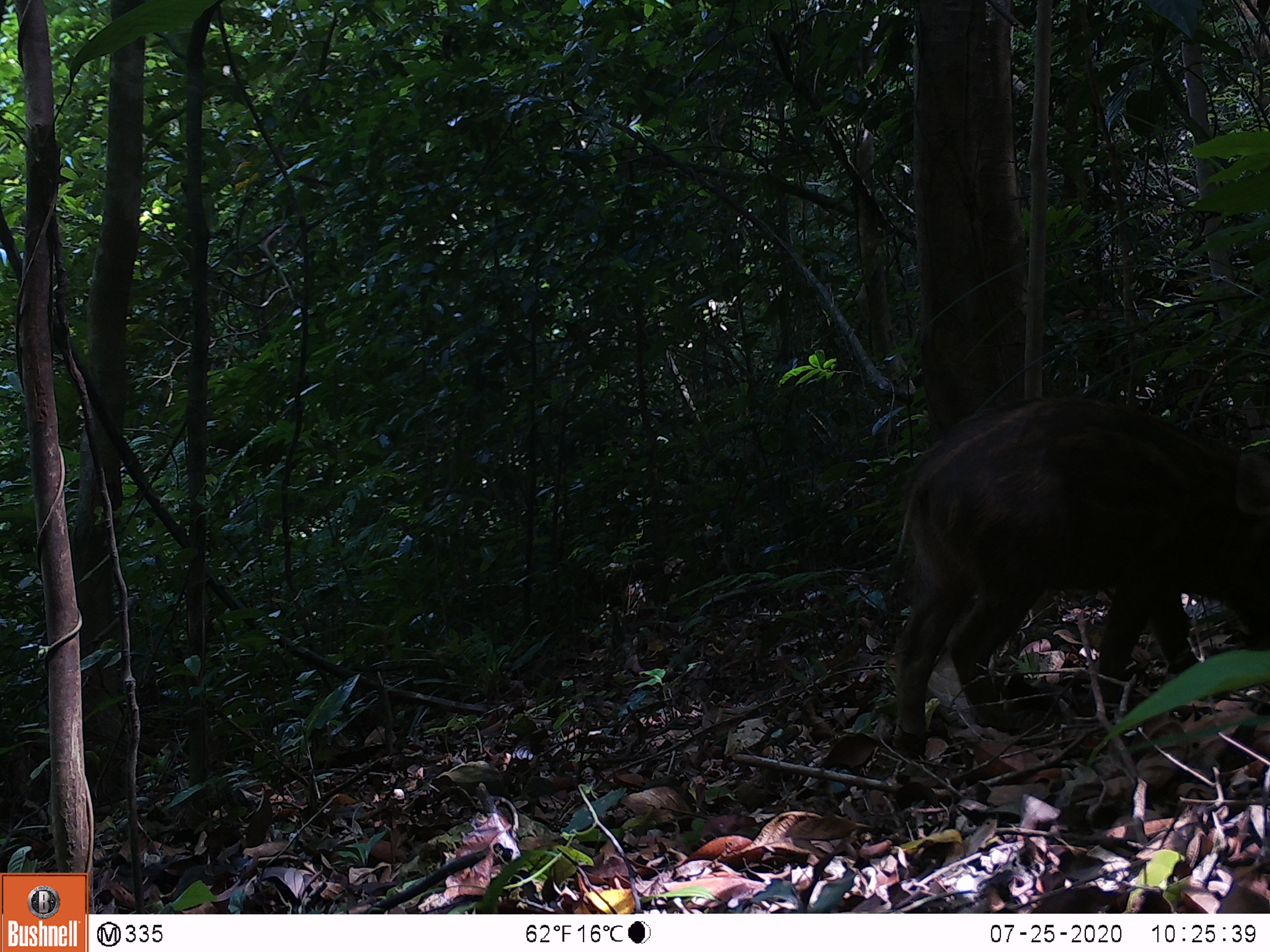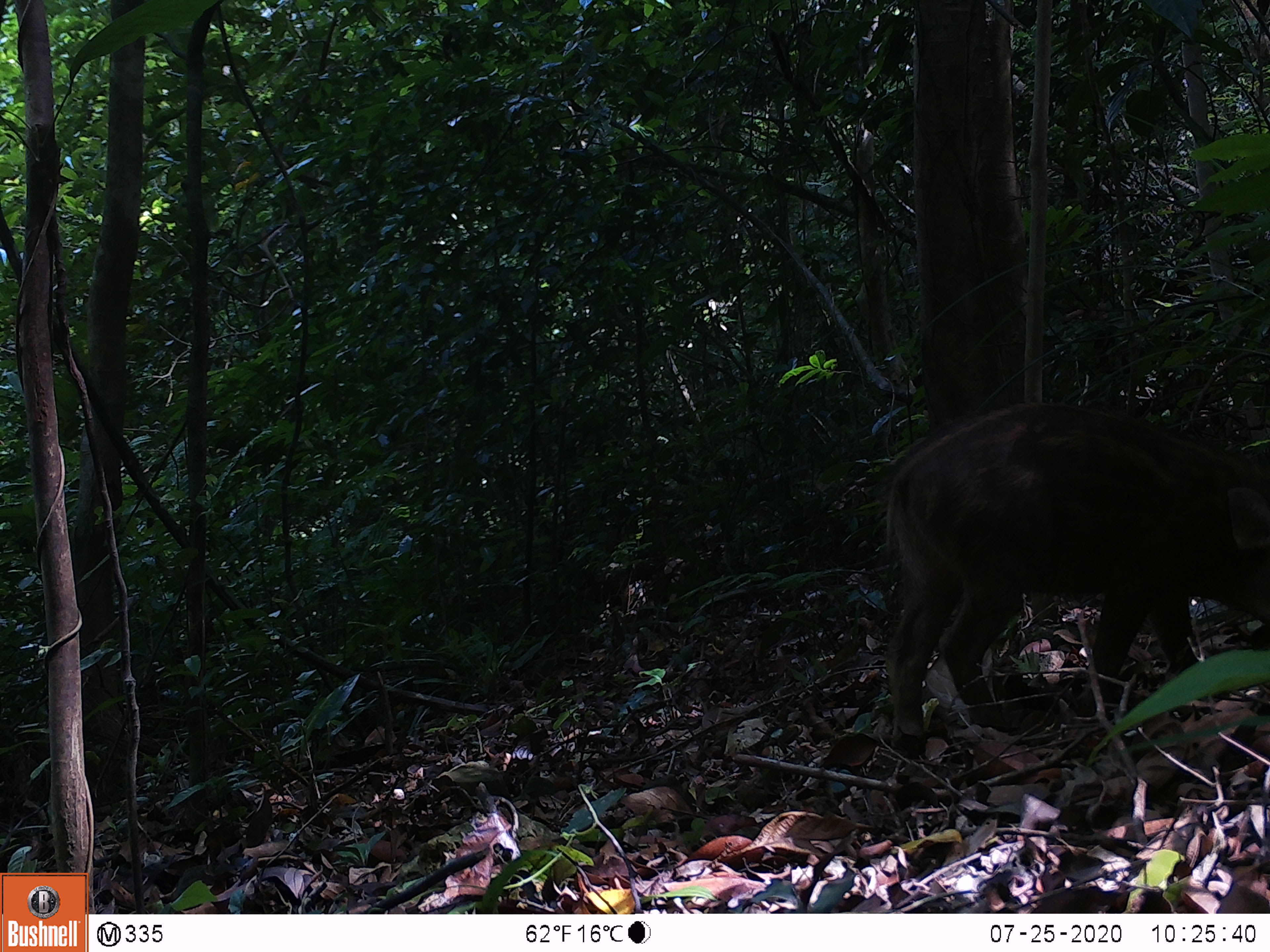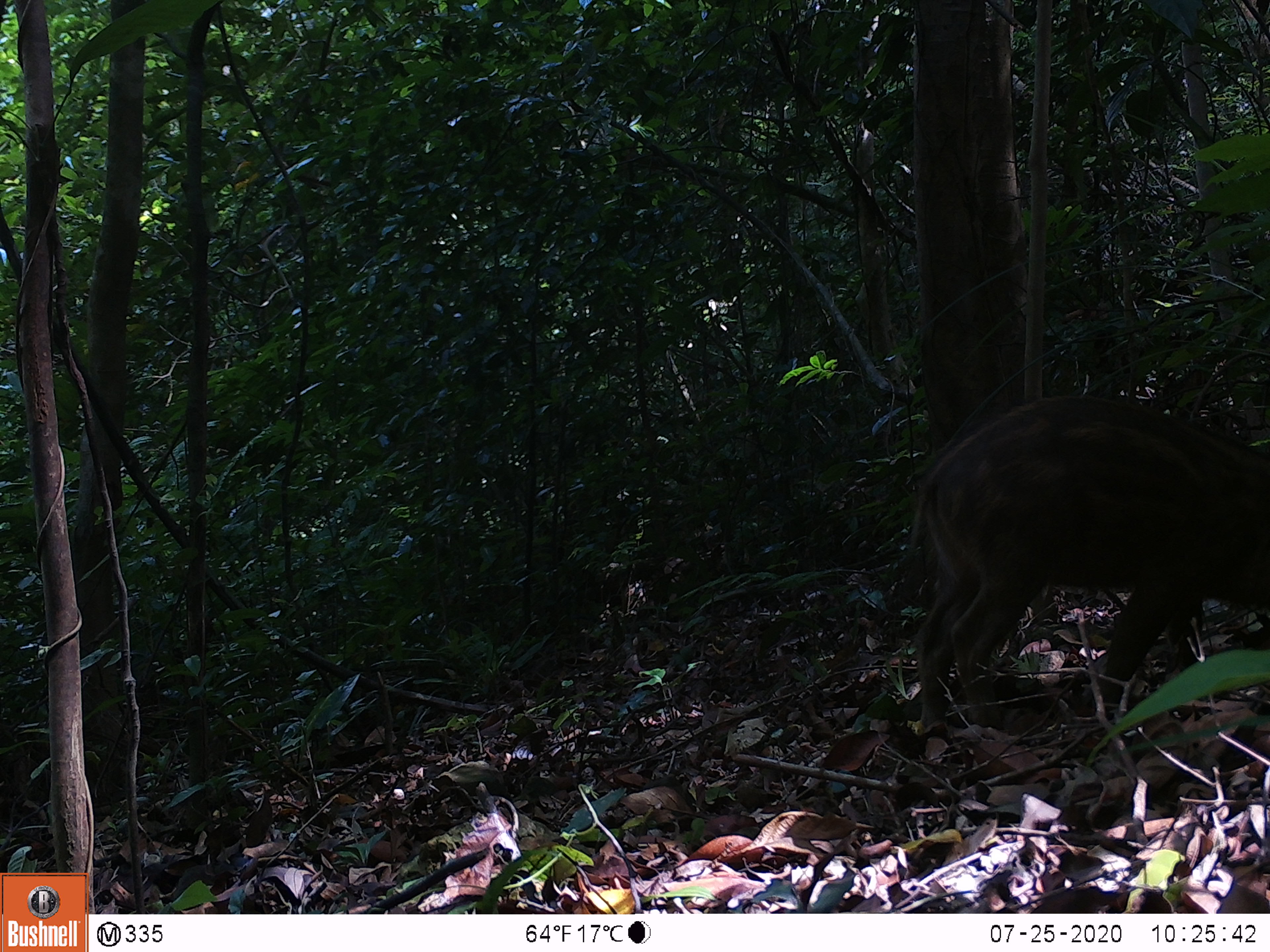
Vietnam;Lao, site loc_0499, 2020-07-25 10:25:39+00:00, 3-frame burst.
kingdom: Animalia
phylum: Chordata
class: Mammalia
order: Artiodactyla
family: Suidae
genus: Sus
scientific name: Sus scrofa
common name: eurasian wild pig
Eurasian wild pig (Sus scrofa). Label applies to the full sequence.